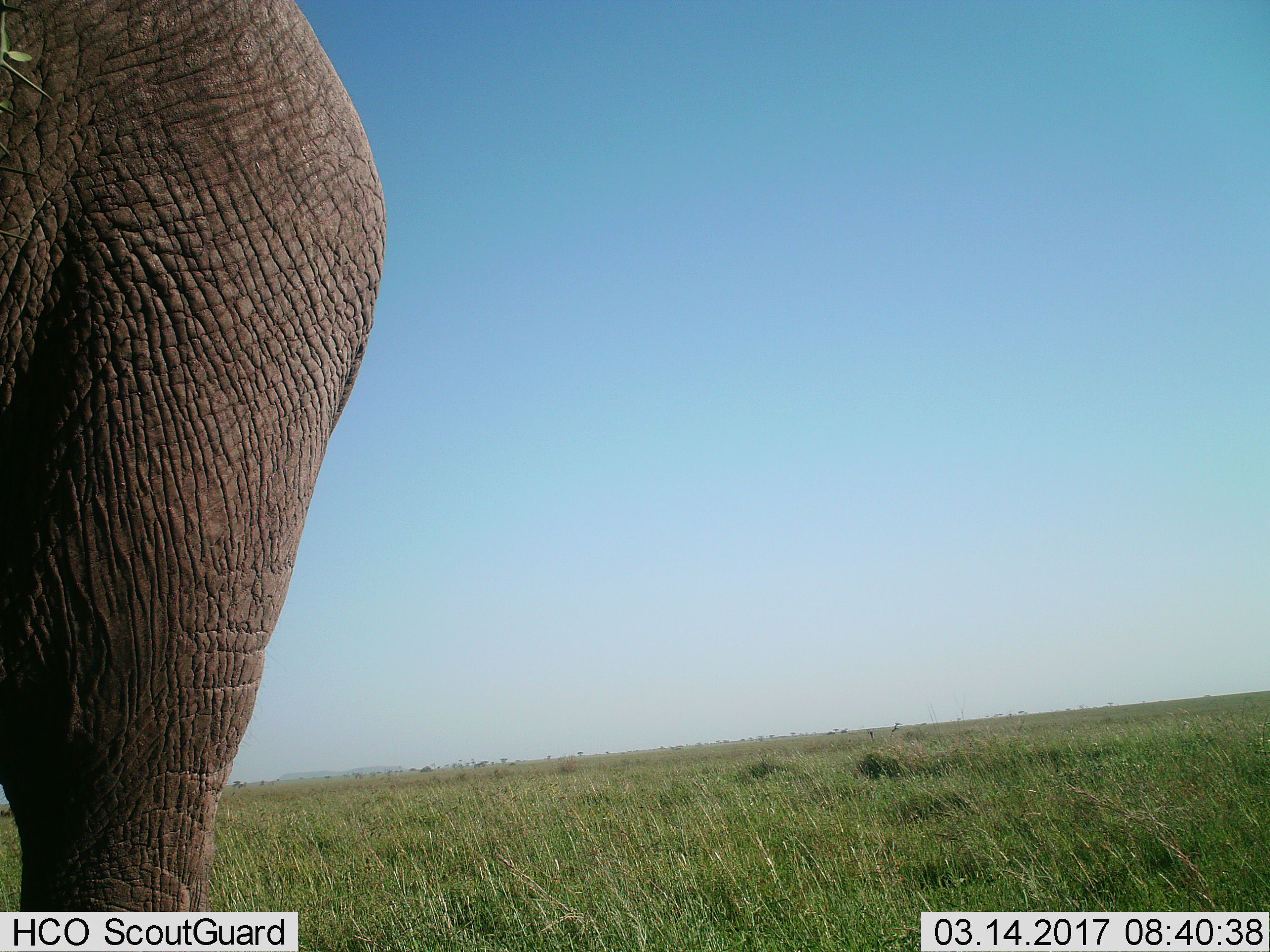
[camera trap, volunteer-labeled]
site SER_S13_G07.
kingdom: Animalia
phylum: Chordata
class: Mammalia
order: Proboscidea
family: Elephantidae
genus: Loxodonta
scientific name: Loxodonta africana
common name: african bush elephant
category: elephant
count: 1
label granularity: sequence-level